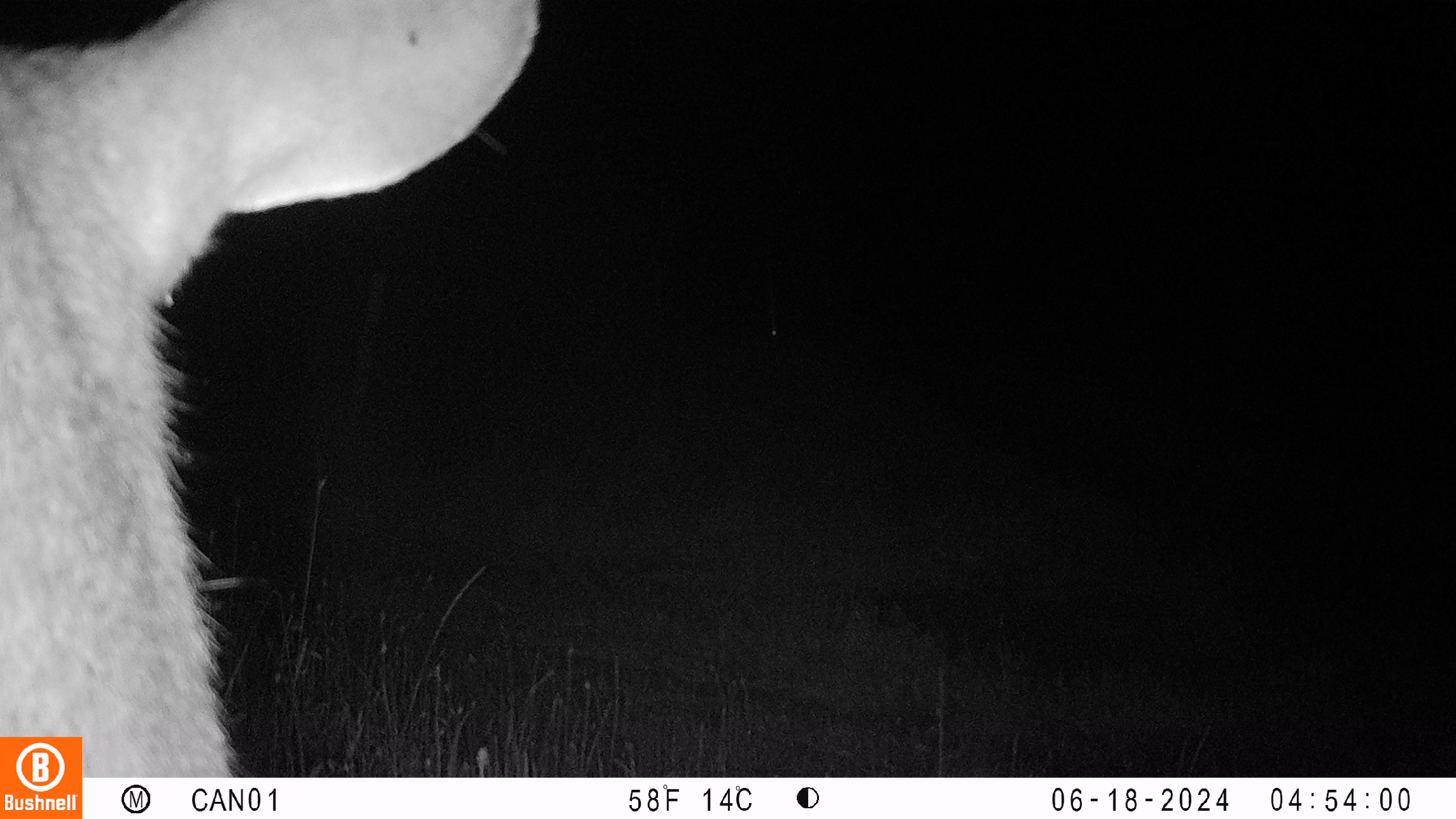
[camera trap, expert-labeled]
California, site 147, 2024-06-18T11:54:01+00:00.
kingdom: Animalia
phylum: Chordata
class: Mammalia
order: Artiodactyla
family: Cervidae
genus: Odocoileus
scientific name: Odocoileus hemionus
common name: mule deer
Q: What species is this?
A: Mule deer (Odocoileus hemionus).